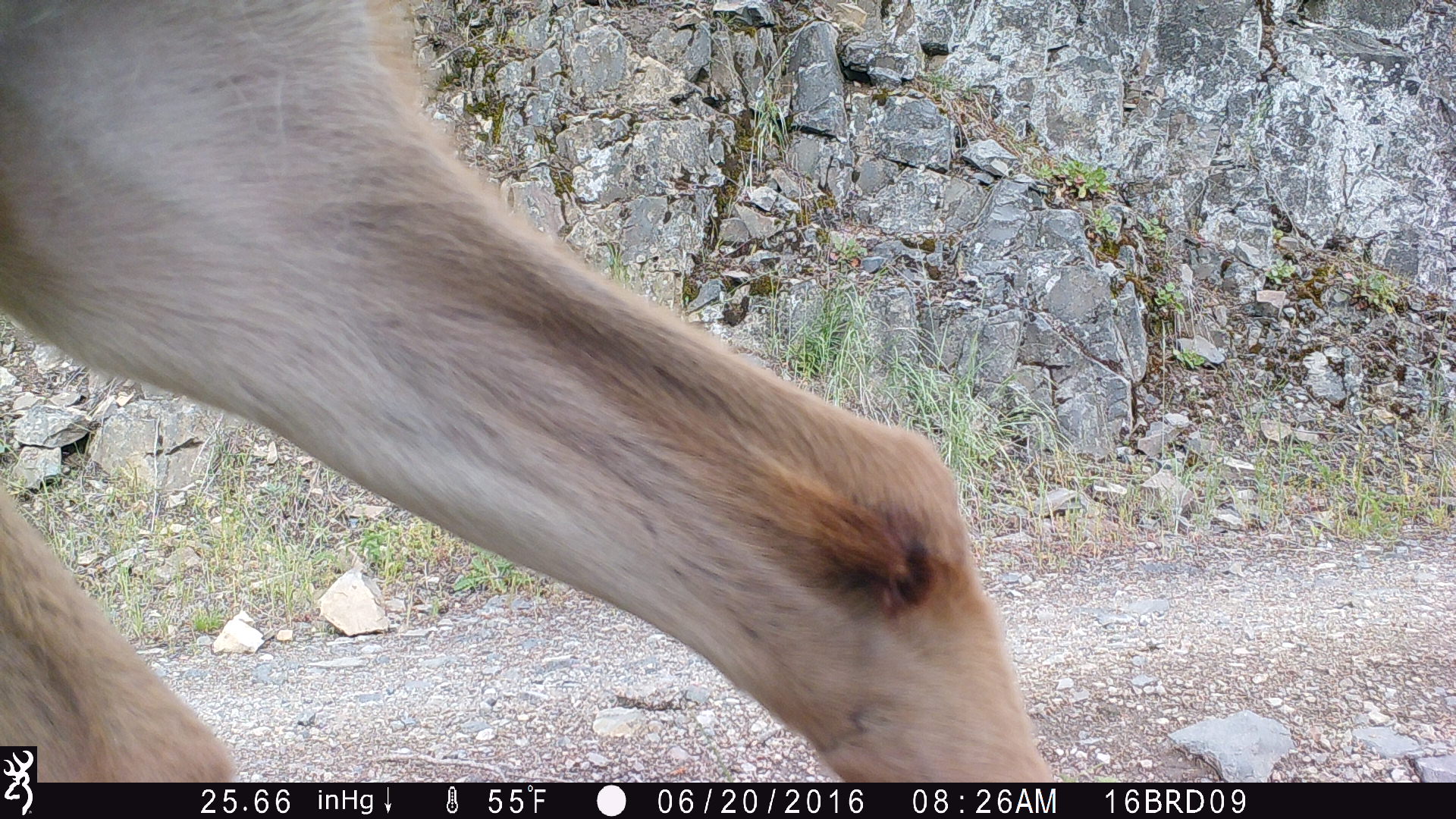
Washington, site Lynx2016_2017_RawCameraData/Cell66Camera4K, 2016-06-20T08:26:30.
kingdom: Animalia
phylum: Chordata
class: Mammalia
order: Artiodactyla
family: Cervidae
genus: Odocoileus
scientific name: Odocoileus hemionus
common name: mule deer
Odocoileus hemionus (mule deer). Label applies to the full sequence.